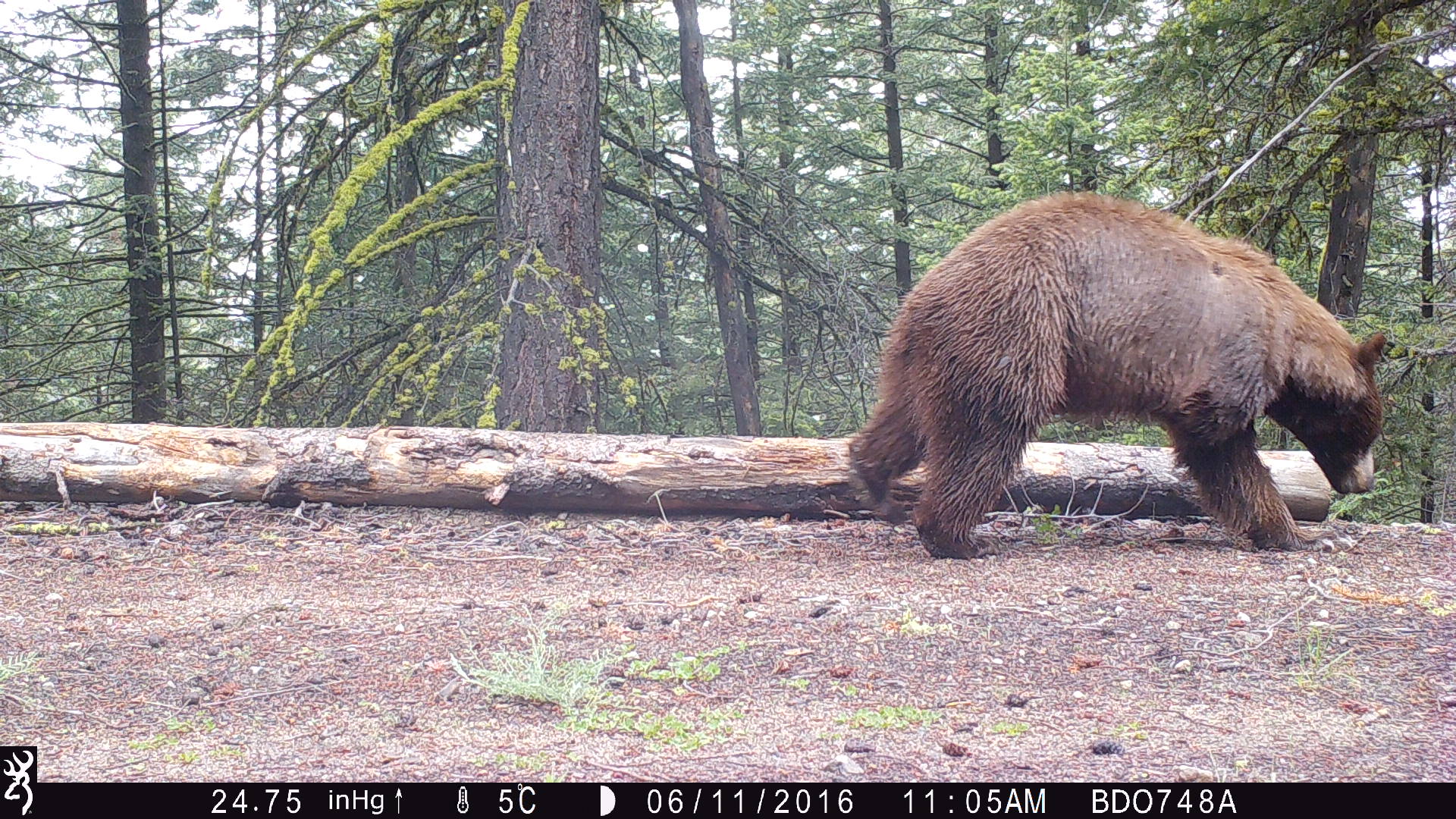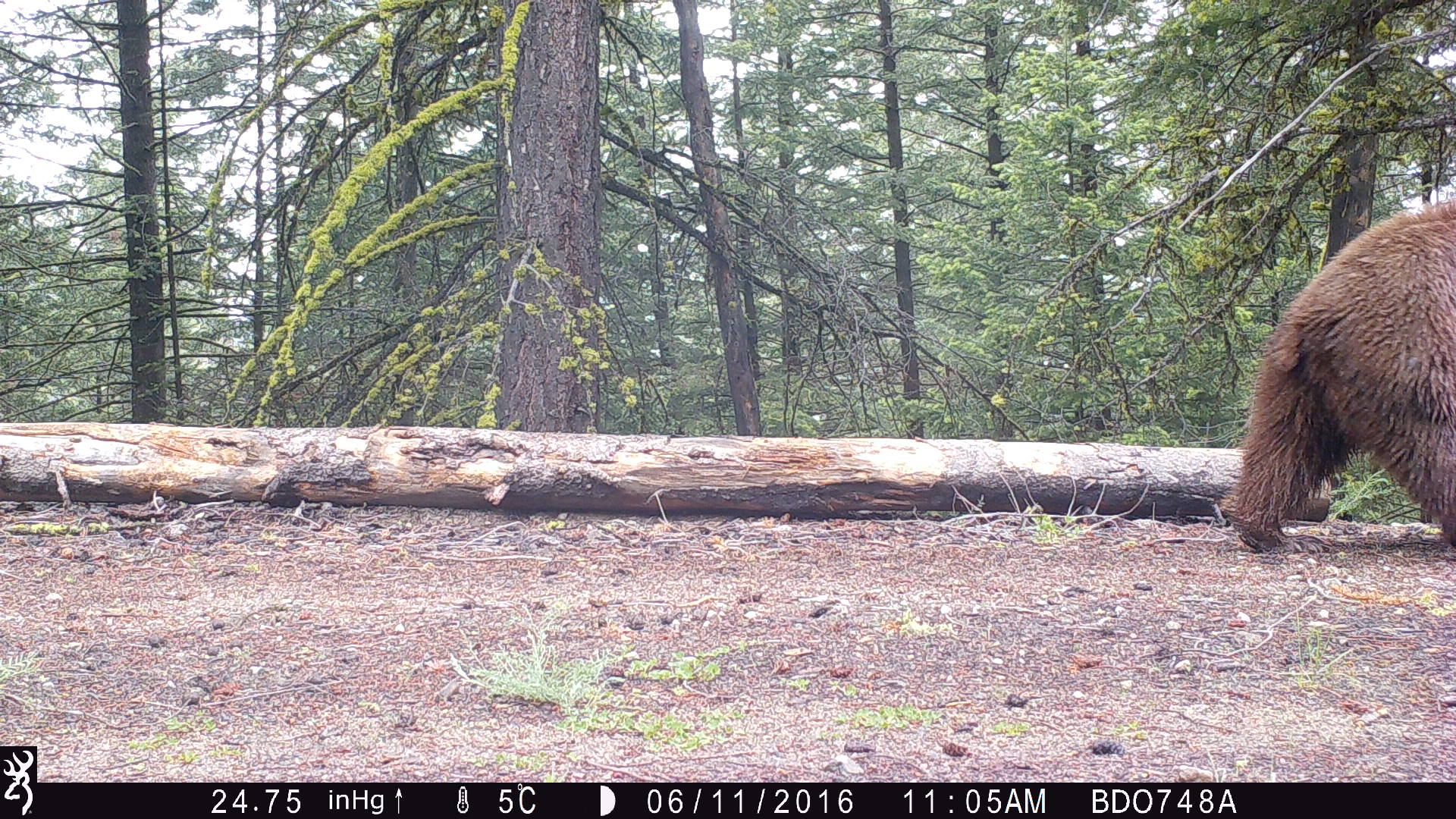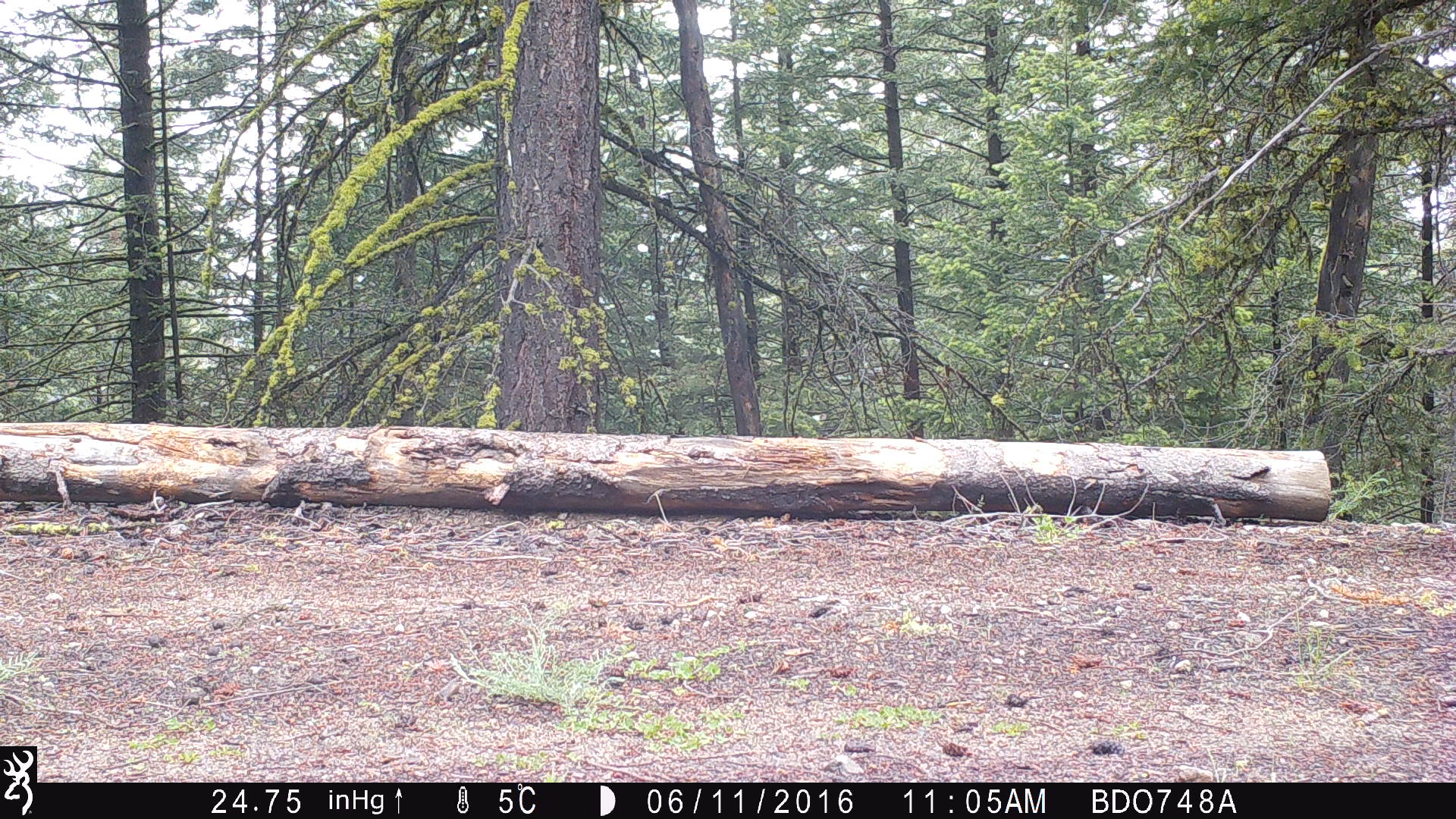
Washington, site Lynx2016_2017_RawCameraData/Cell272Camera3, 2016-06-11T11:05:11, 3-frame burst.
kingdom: Animalia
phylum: Chordata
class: Mammalia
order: Carnivora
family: Ursidae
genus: Ursus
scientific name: Ursus americanus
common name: american black bear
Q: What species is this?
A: Ursus americanus (american black bear).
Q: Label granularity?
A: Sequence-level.